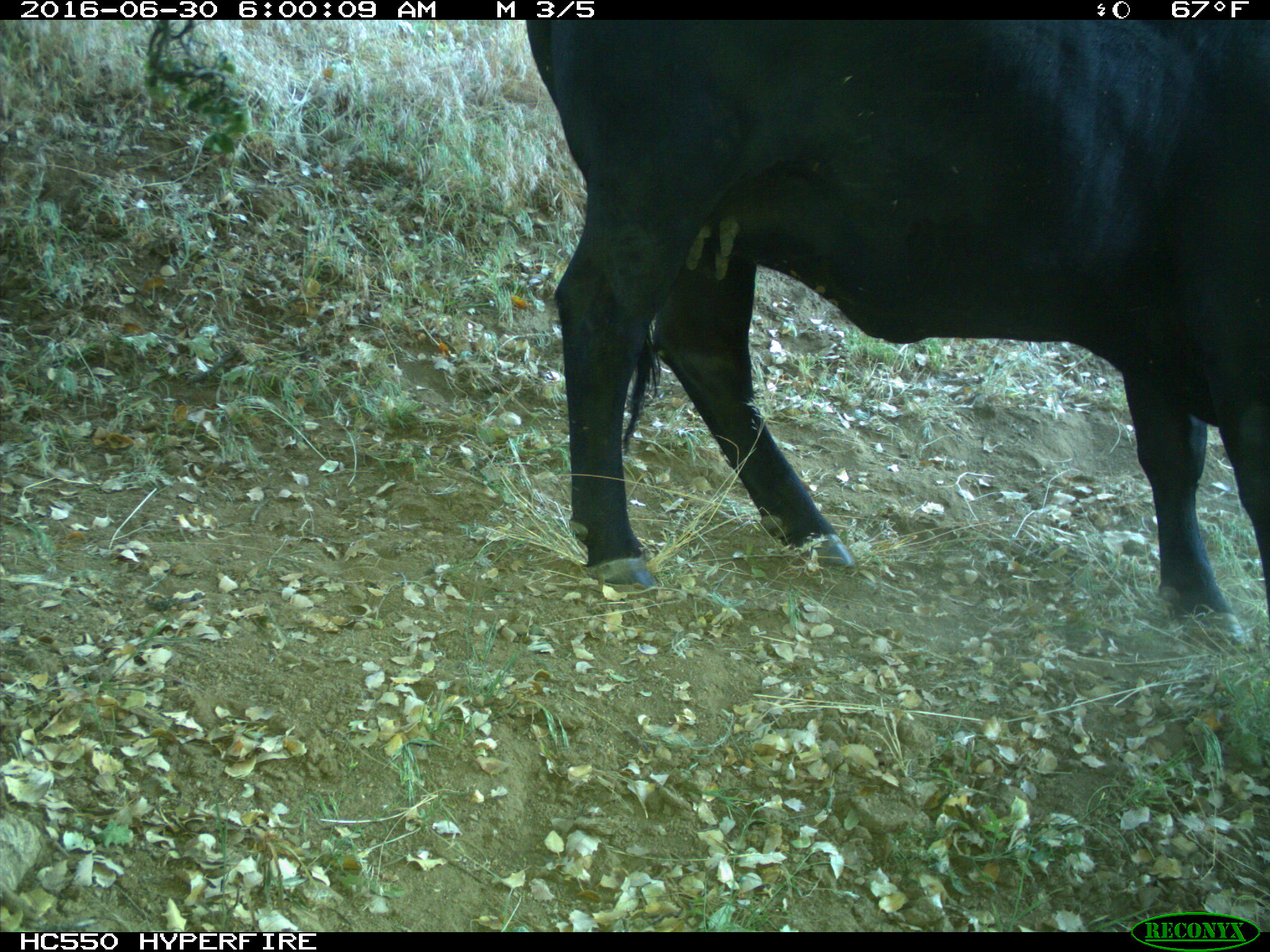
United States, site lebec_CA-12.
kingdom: Animalia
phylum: Chordata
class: Mammalia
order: Artiodactyla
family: Bovidae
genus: Bos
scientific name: Bos taurus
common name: domestic cow